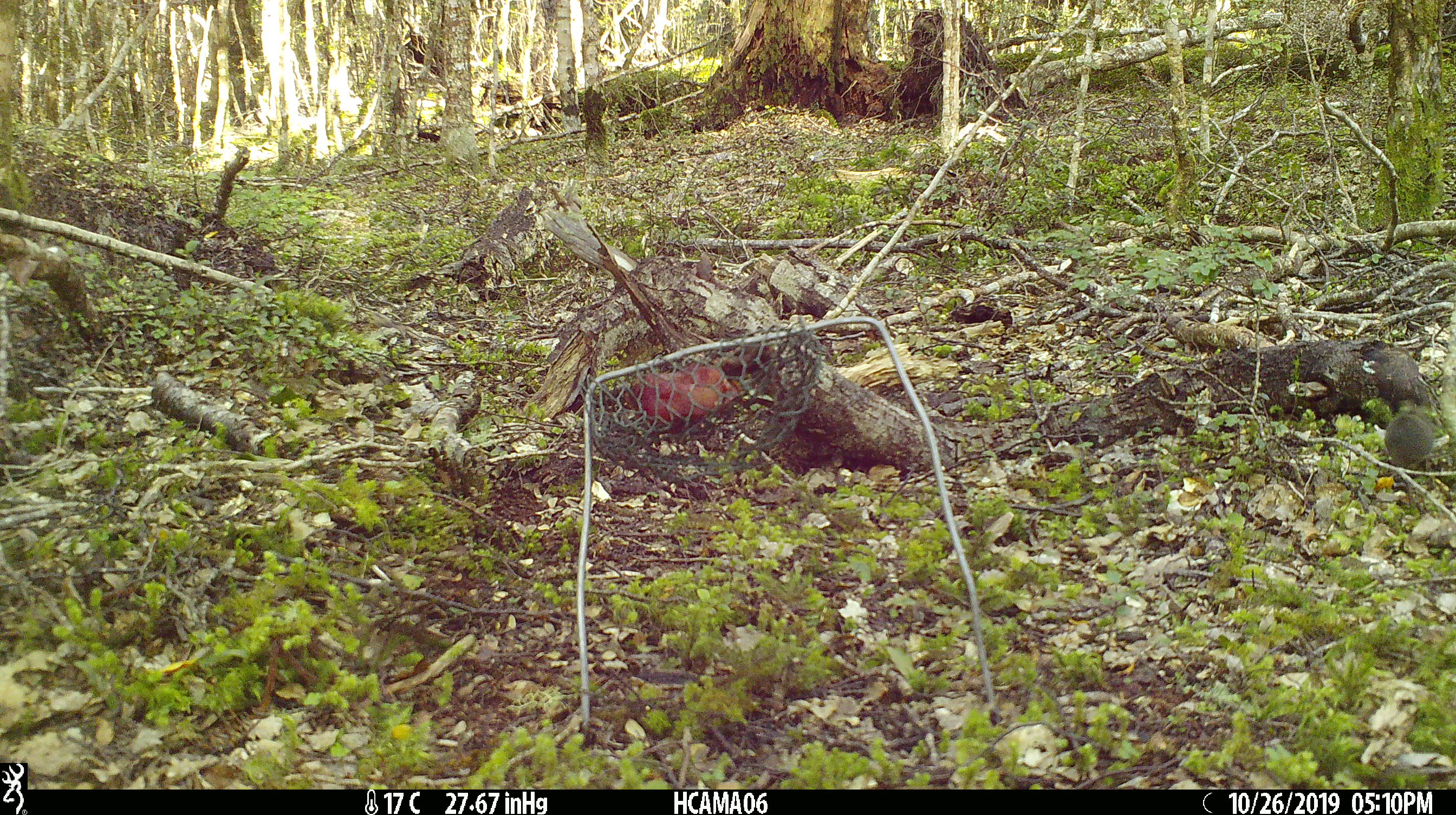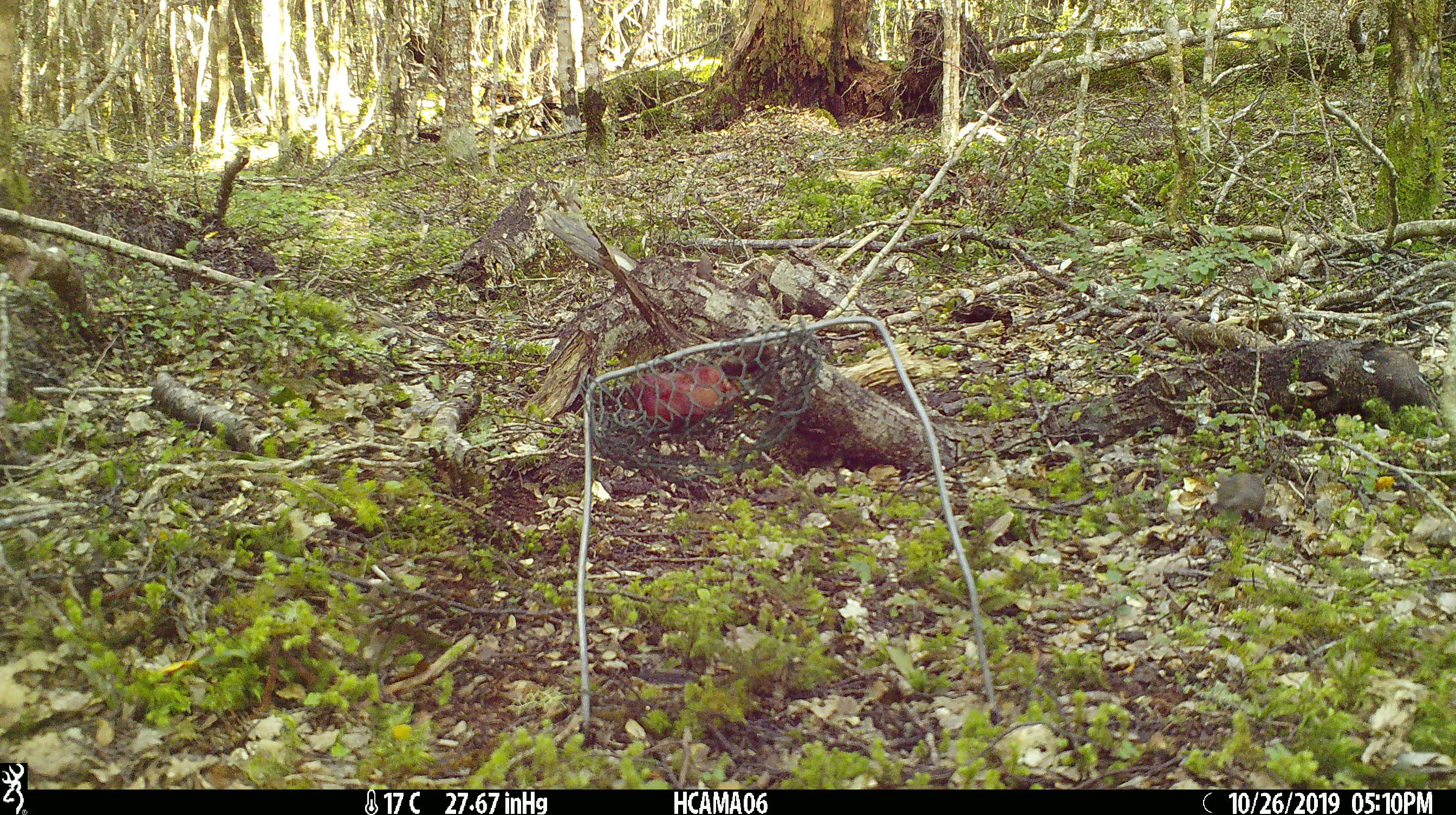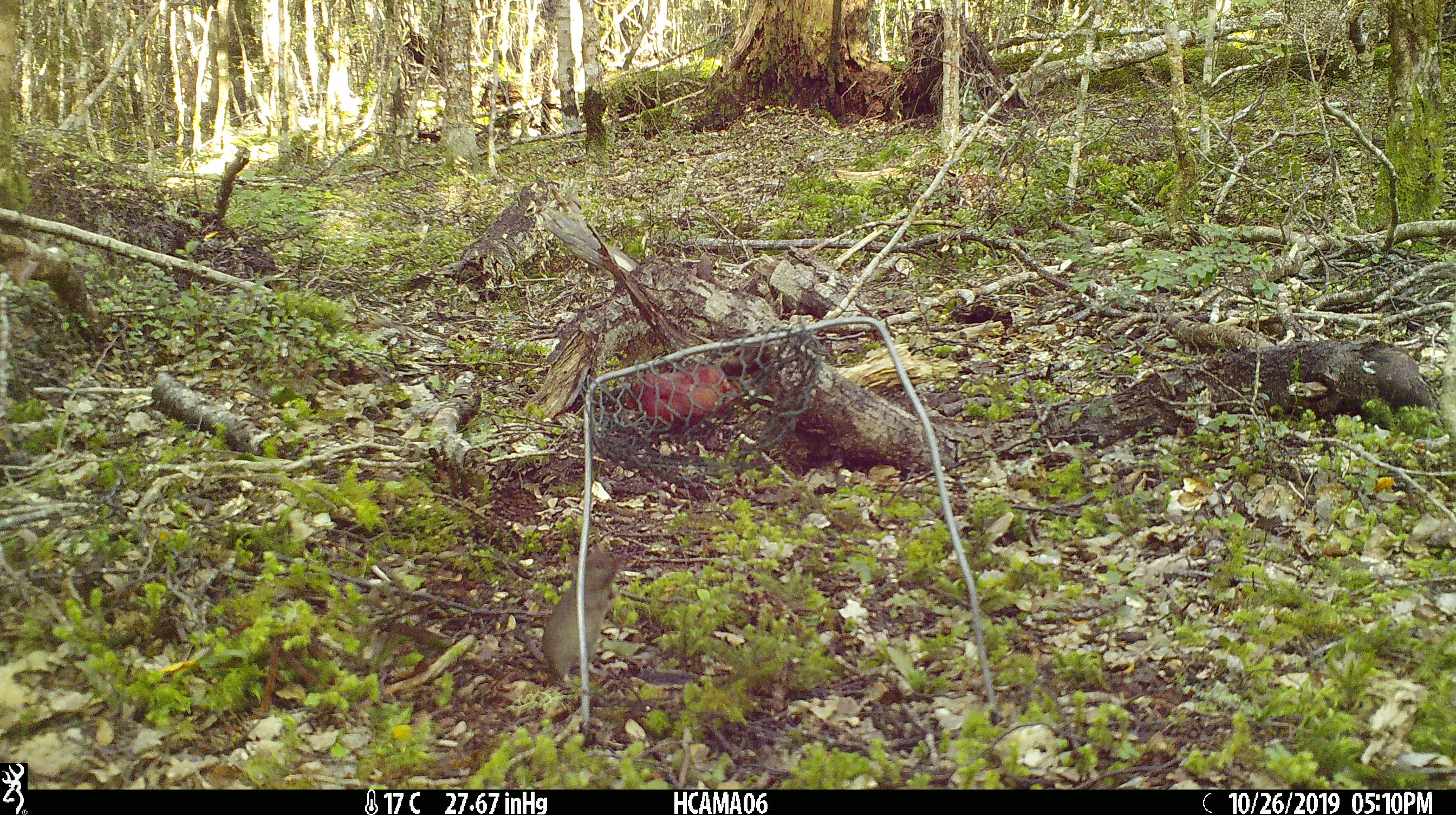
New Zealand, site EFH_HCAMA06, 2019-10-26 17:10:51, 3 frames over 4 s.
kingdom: Animalia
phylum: Chordata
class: Mammalia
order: Rodentia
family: Muridae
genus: Mus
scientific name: Mus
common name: mouse